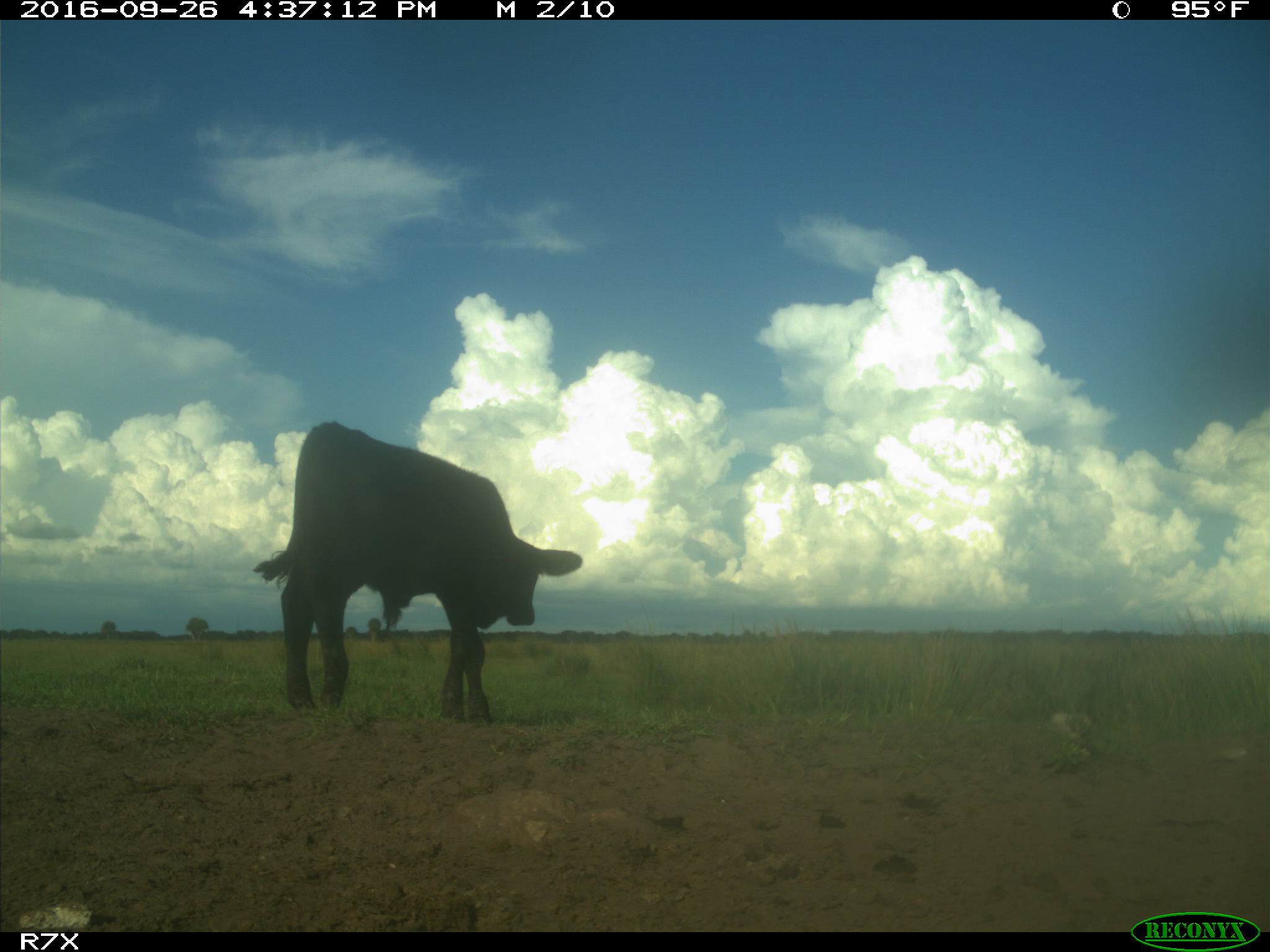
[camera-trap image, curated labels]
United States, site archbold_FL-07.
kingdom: Animalia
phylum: Chordata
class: Mammalia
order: Artiodactyla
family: Bovidae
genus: Bos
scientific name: Bos taurus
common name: domestic cow